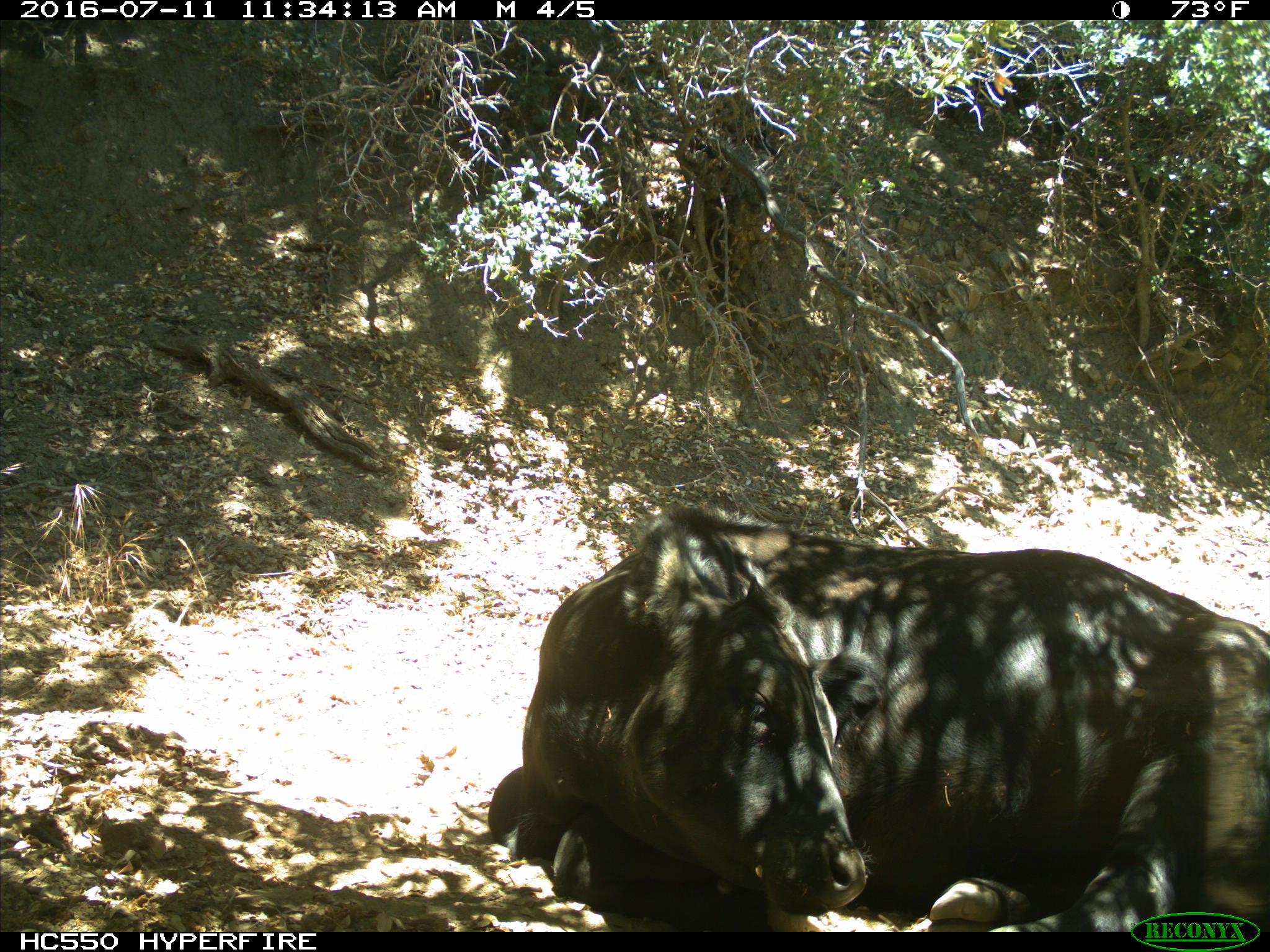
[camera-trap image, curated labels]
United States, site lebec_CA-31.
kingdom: Animalia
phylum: Chordata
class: Mammalia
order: Artiodactyla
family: Bovidae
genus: Bos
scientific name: Bos taurus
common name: domestic cow